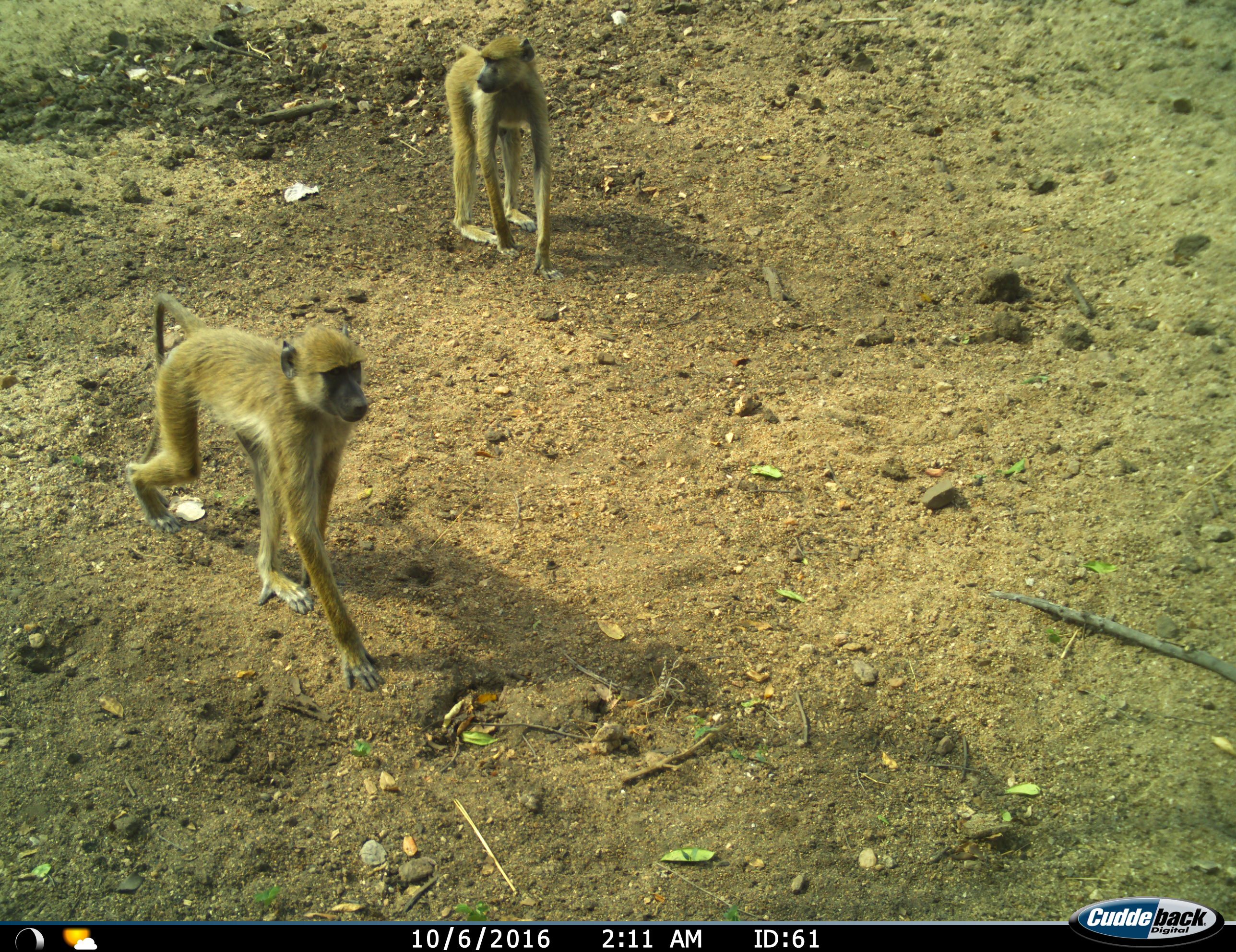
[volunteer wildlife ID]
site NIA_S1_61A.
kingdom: Animalia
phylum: Chordata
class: Mammalia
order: Primates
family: Cercopithecidae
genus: Papio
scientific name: Papio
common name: baboon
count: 2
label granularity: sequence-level